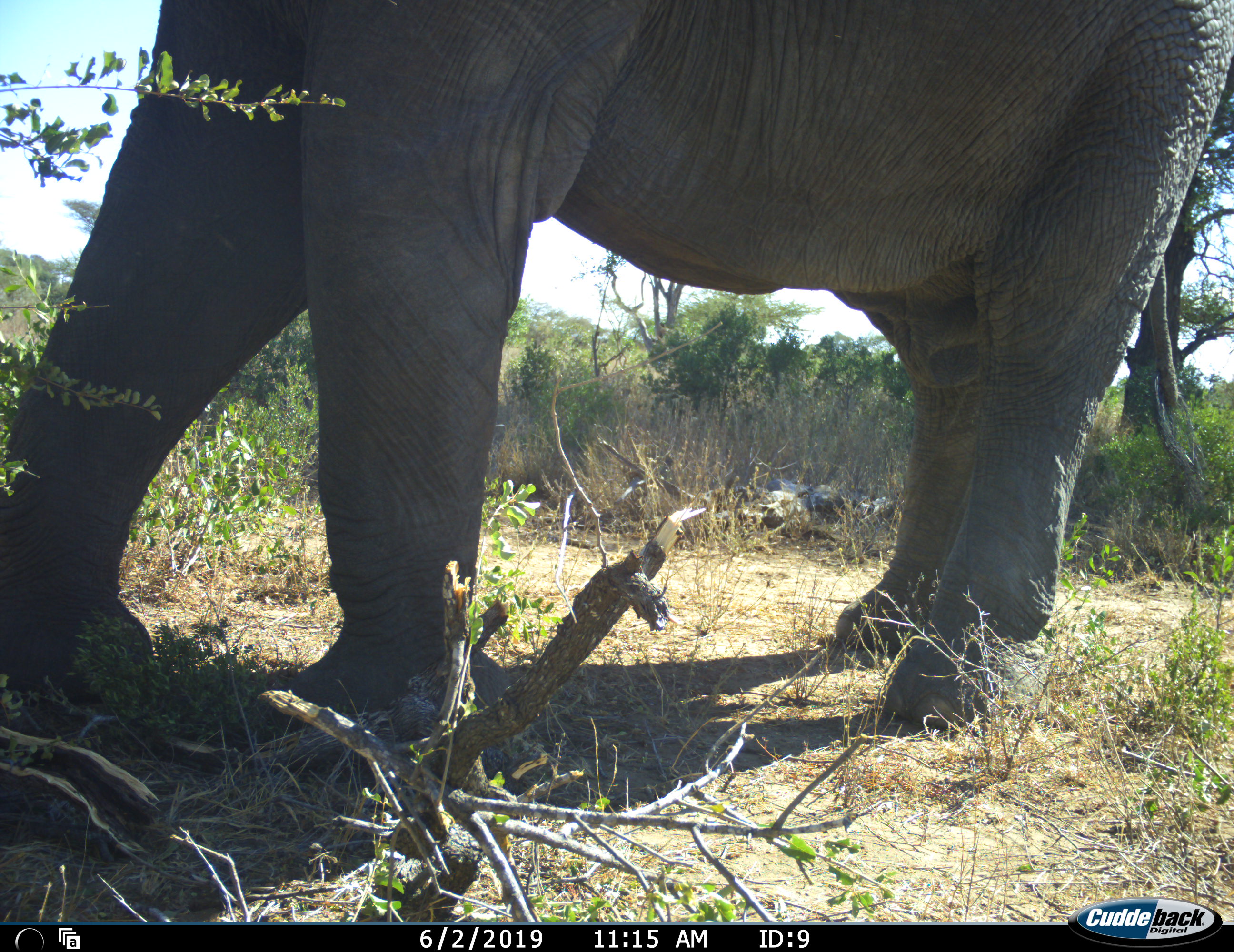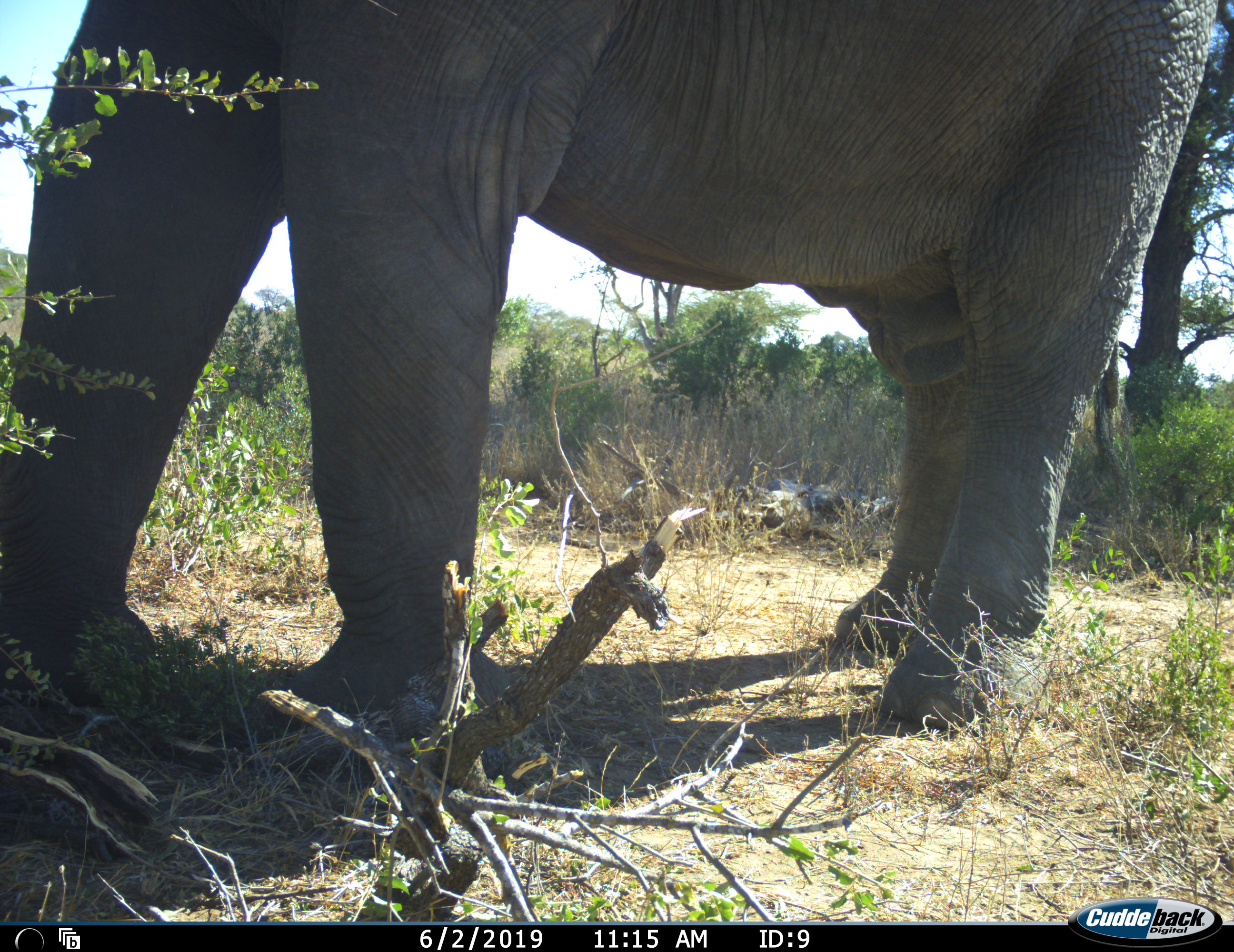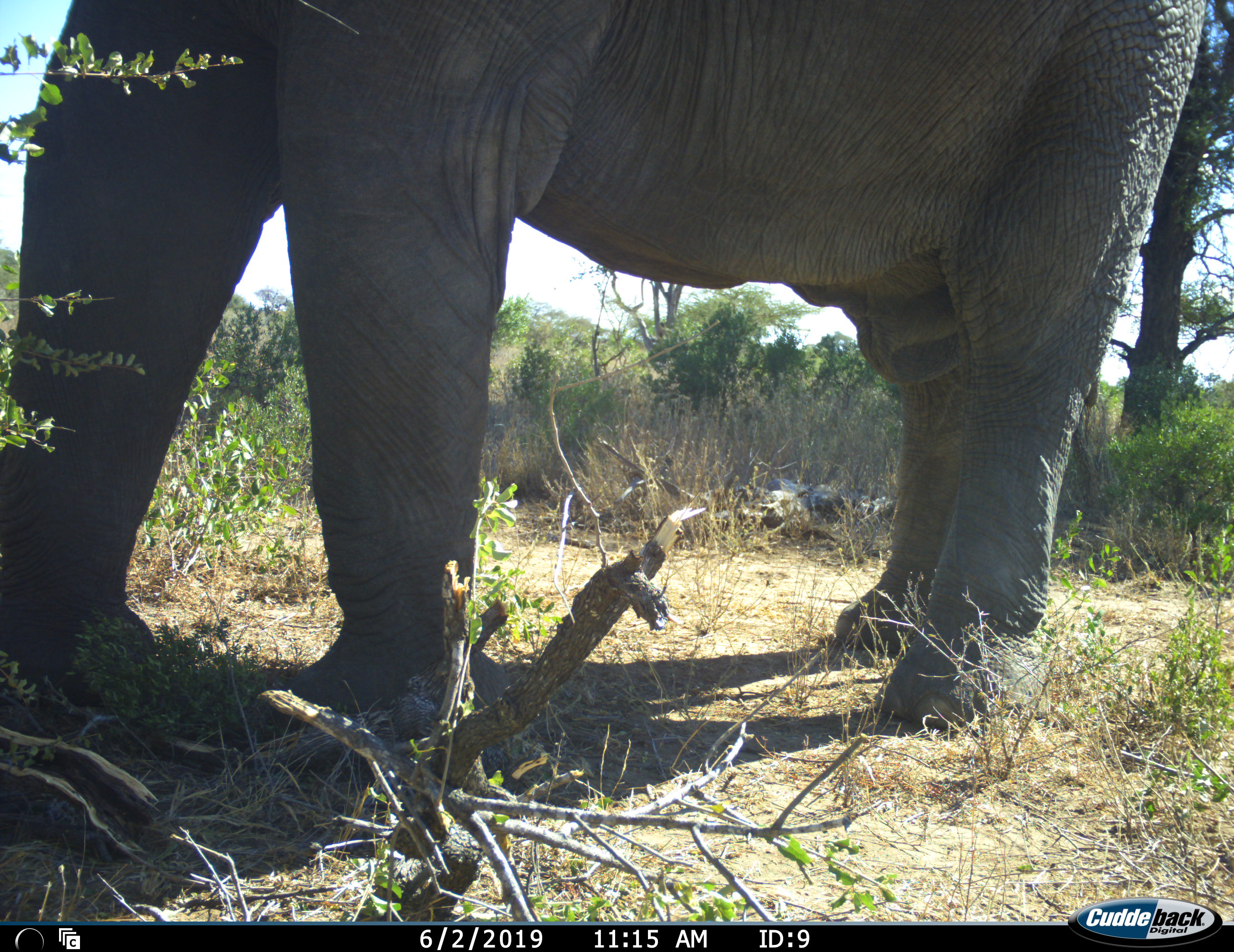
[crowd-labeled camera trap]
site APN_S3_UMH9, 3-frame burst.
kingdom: Animalia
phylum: Chordata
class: Mammalia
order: Proboscidea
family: Elephantidae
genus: Loxodonta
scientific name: Loxodonta africana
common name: african bush elephant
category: elephant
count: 1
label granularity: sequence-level